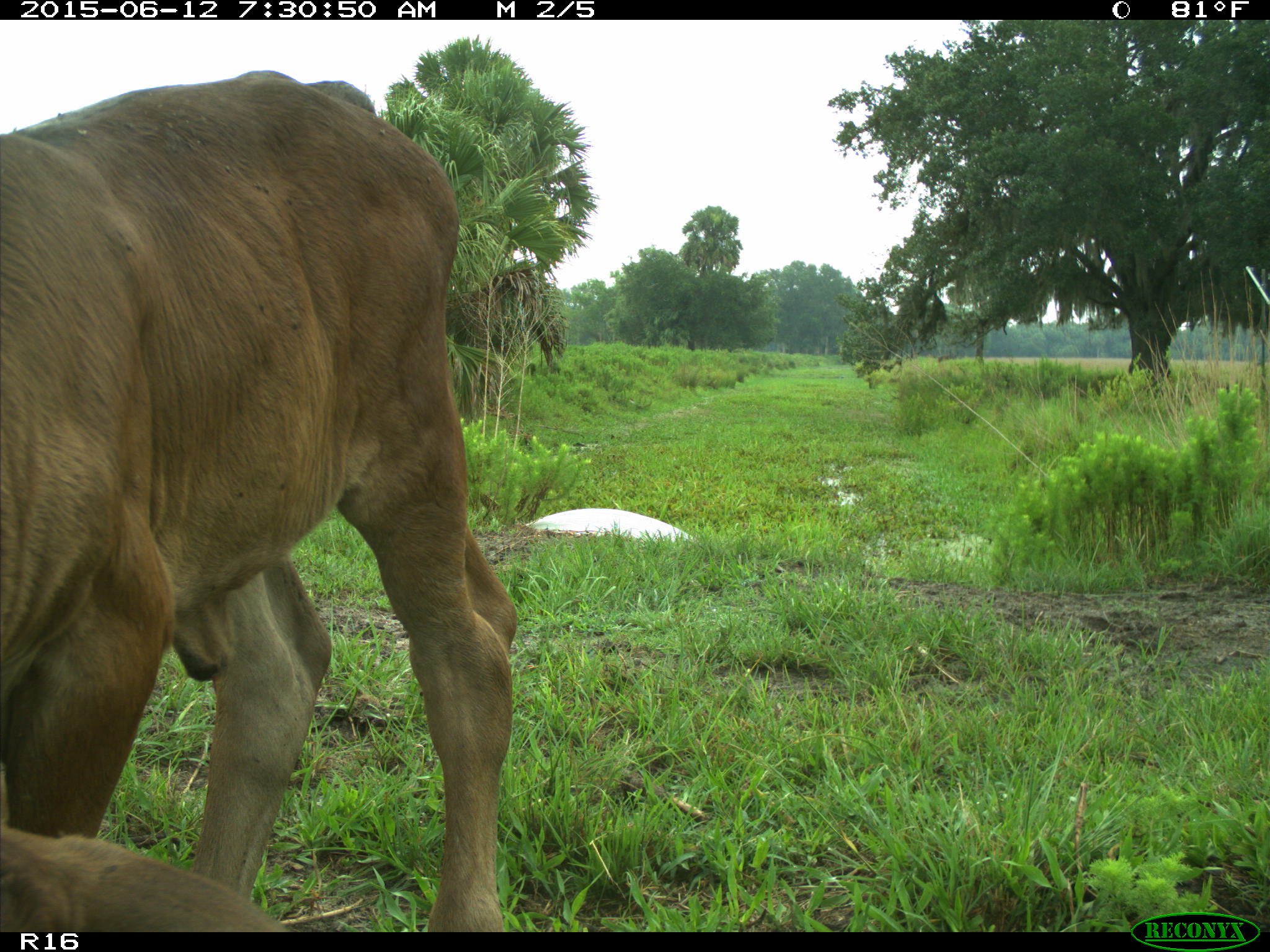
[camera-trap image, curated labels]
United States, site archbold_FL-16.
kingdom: Animalia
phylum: Chordata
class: Mammalia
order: Artiodactyla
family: Bovidae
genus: Bos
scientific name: Bos taurus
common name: domestic cow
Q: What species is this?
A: Bos taurus (domestic cow).